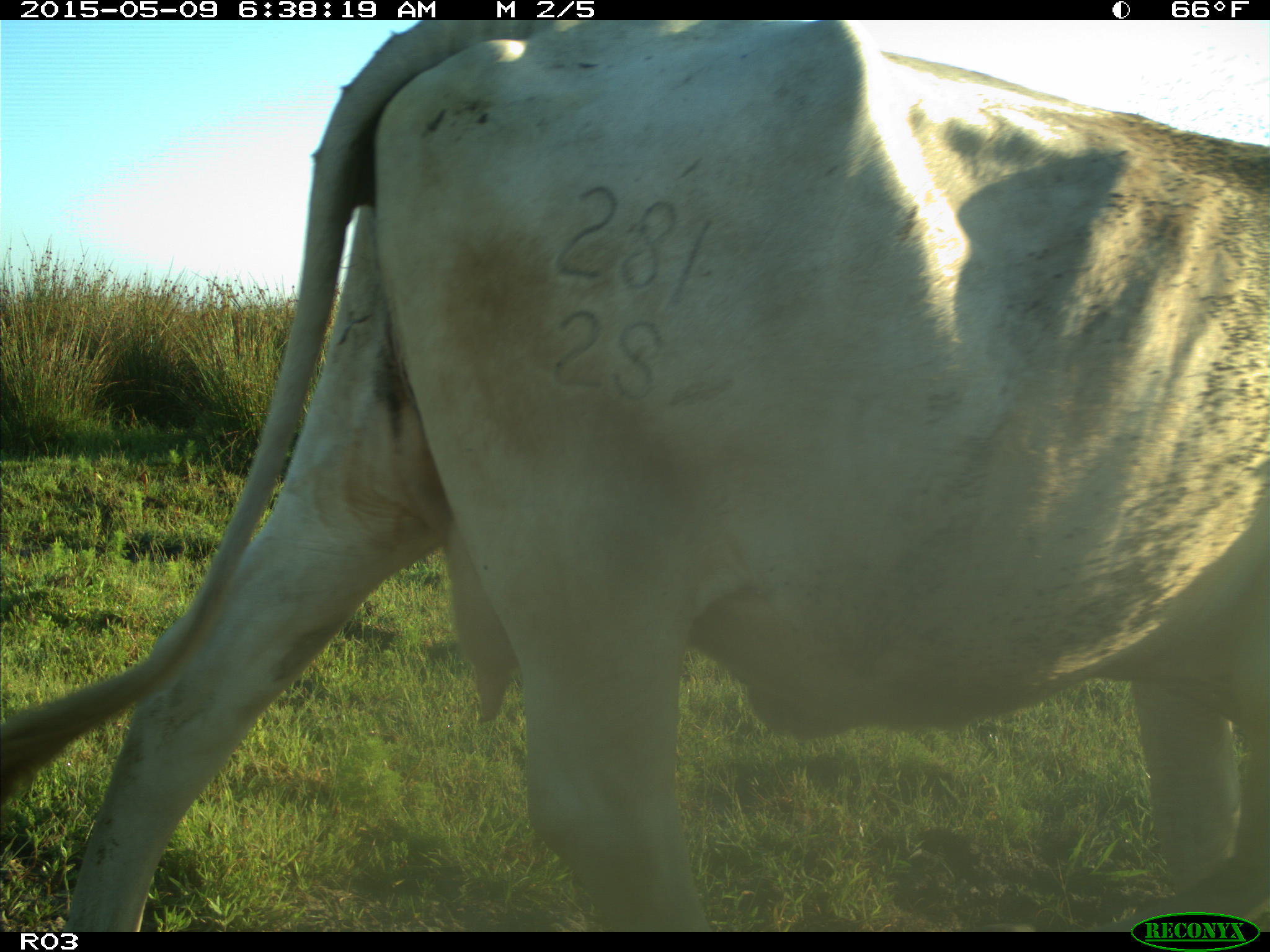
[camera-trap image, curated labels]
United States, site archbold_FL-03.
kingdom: Animalia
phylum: Chordata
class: Mammalia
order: Artiodactyla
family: Bovidae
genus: Bos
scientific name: Bos taurus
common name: domestic cow